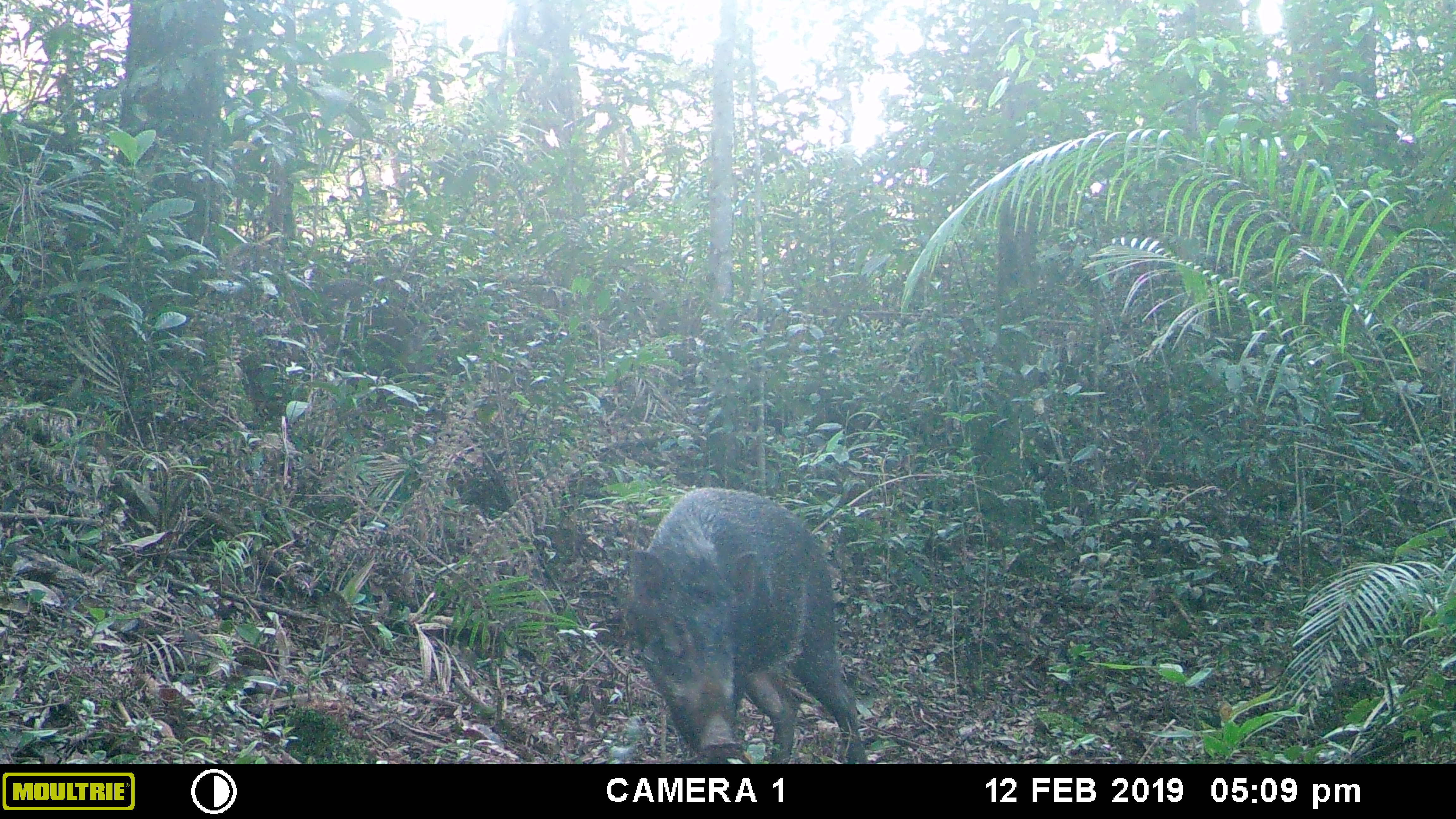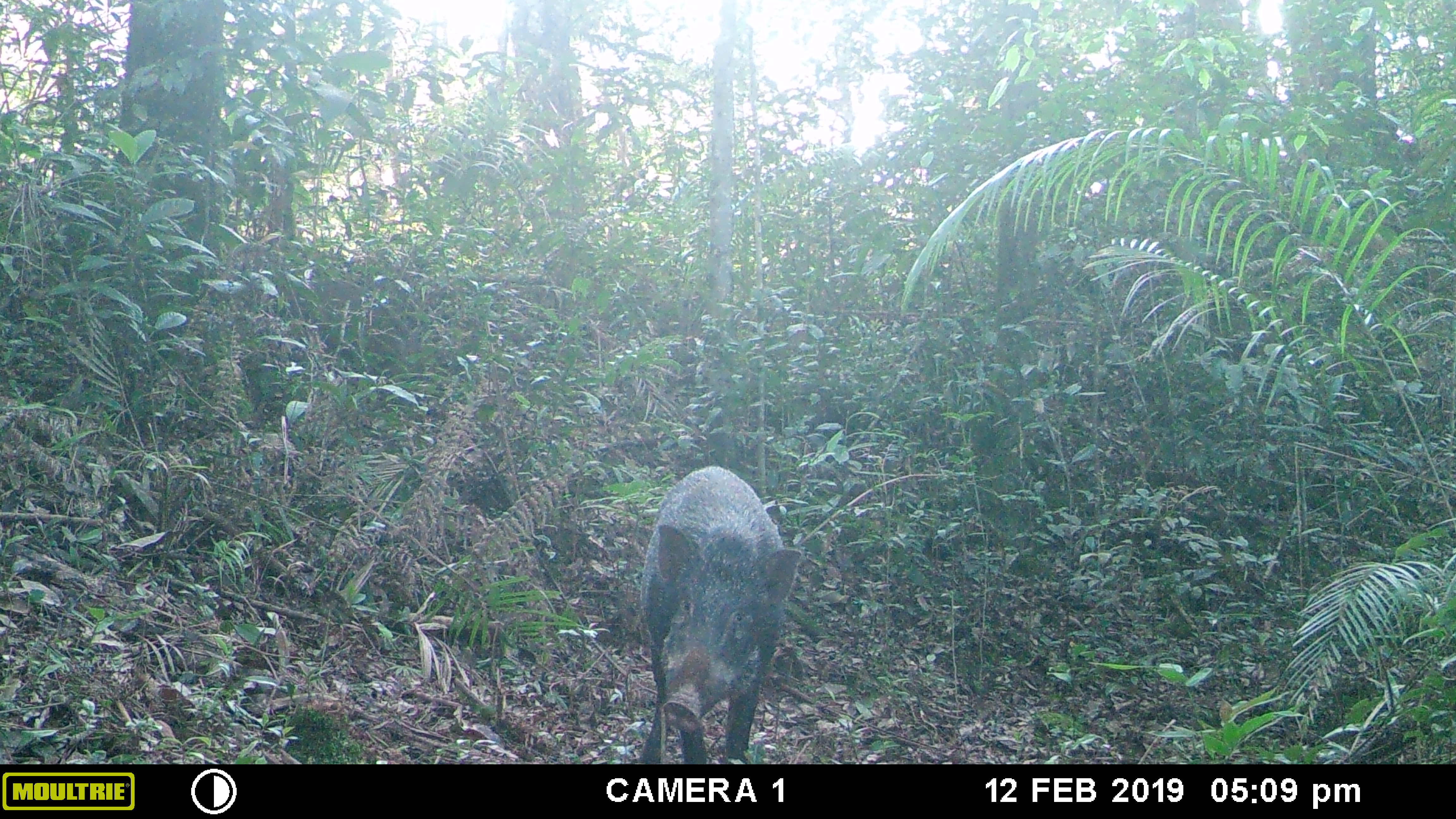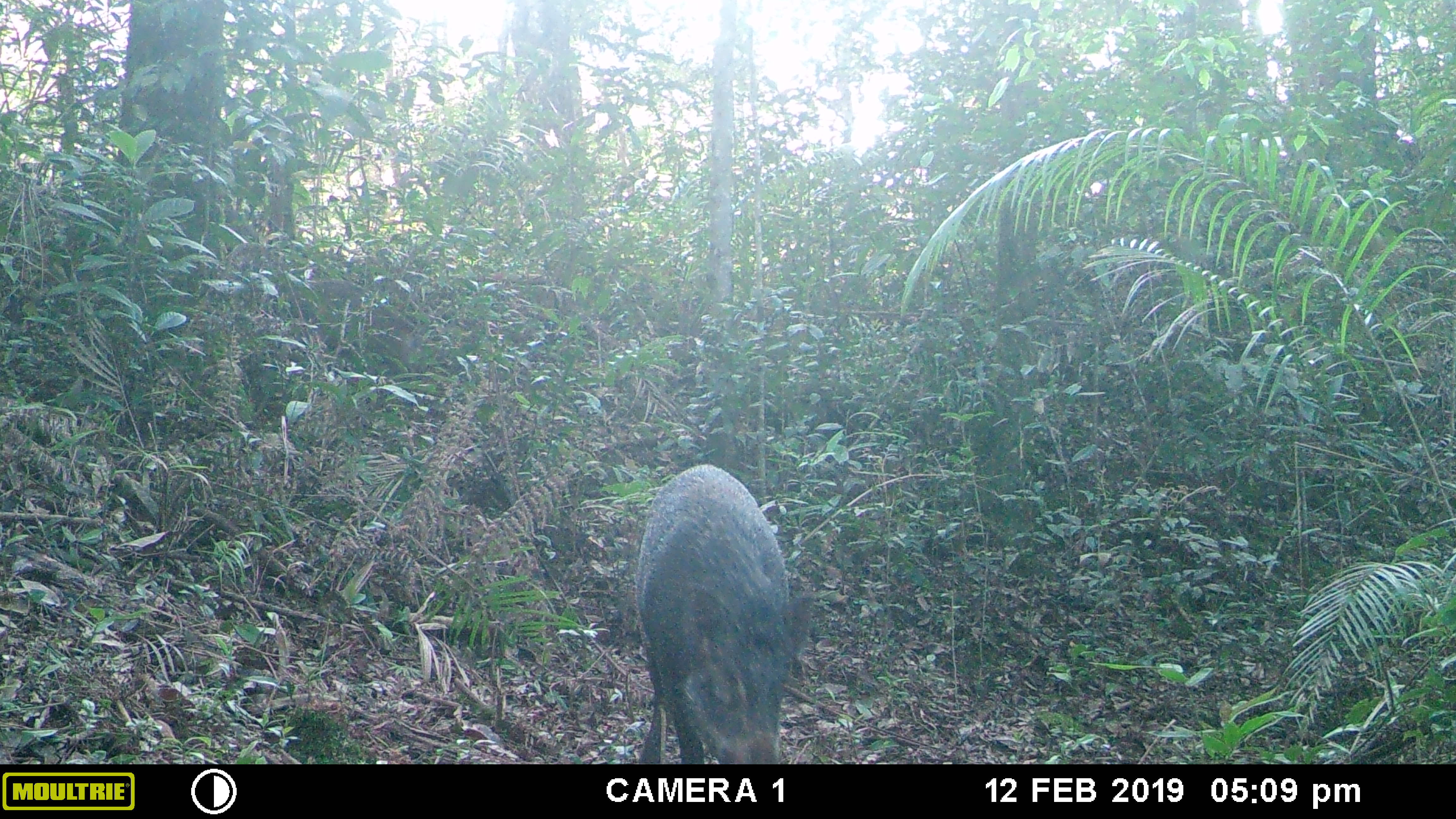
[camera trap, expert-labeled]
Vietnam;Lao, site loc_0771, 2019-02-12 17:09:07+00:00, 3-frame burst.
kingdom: Animalia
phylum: Chordata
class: Mammalia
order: Artiodactyla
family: Suidae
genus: Sus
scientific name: Sus scrofa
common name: eurasian wild pig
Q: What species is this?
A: Eurasian wild pig (Sus scrofa).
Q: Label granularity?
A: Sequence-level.